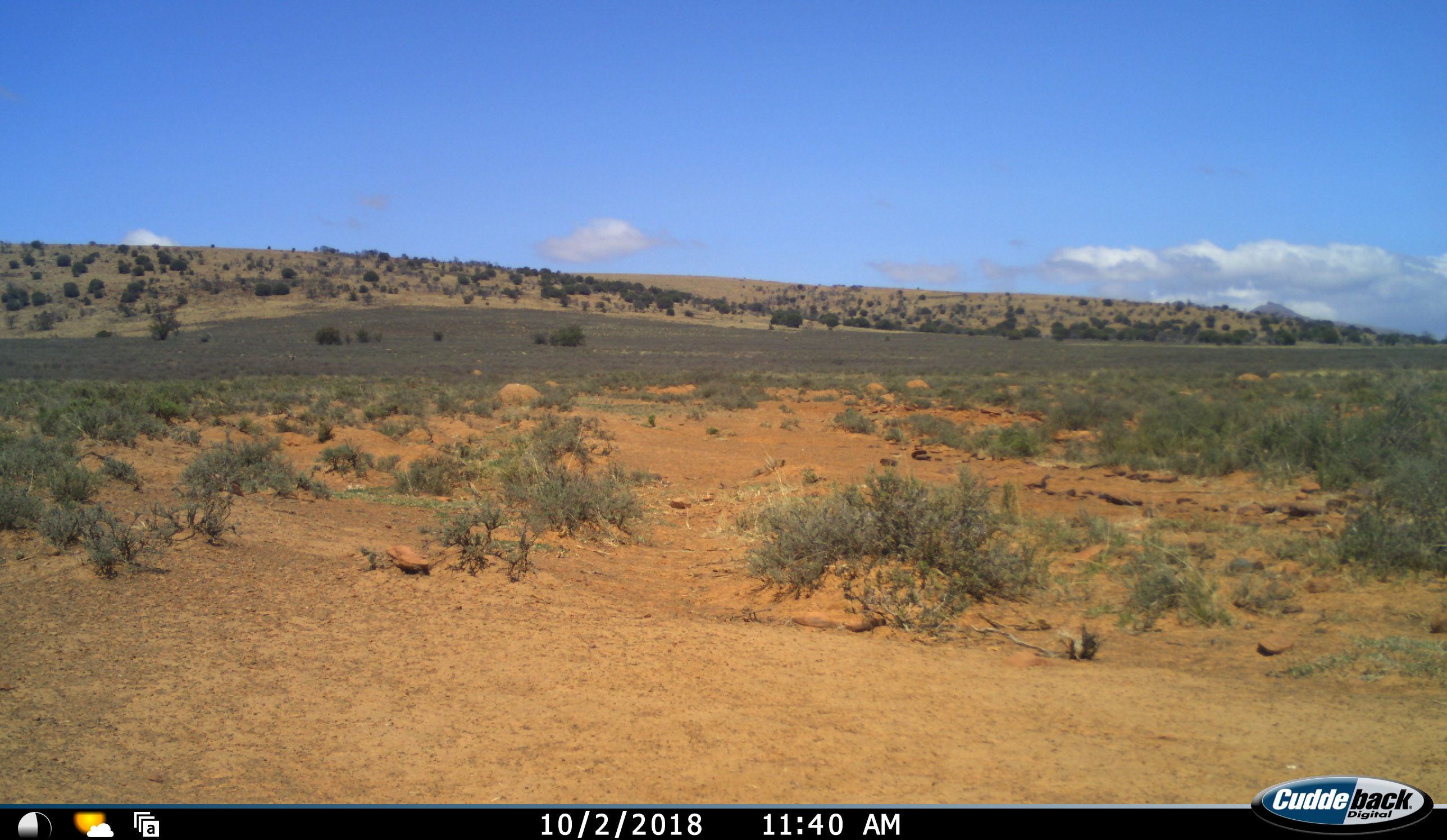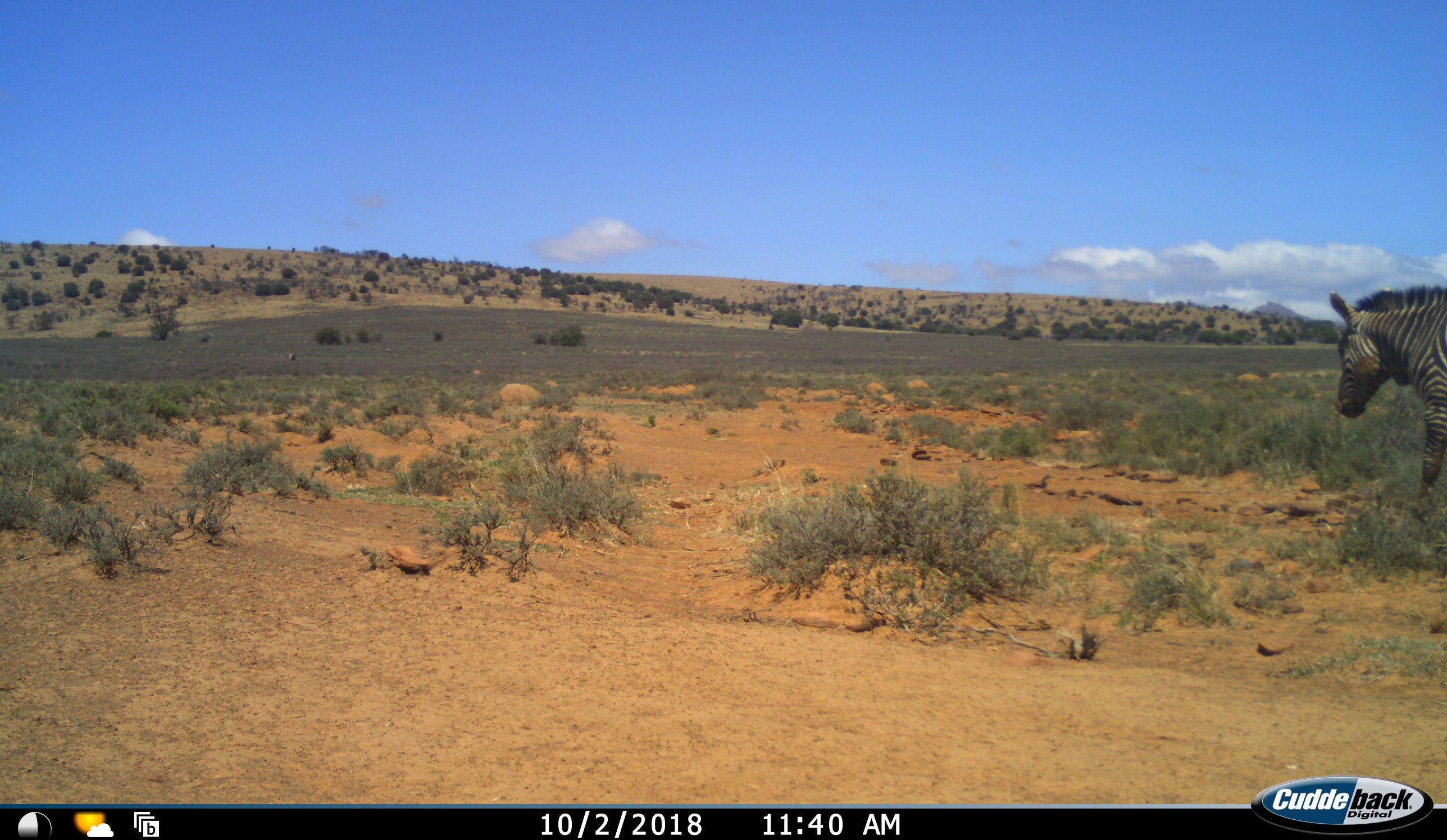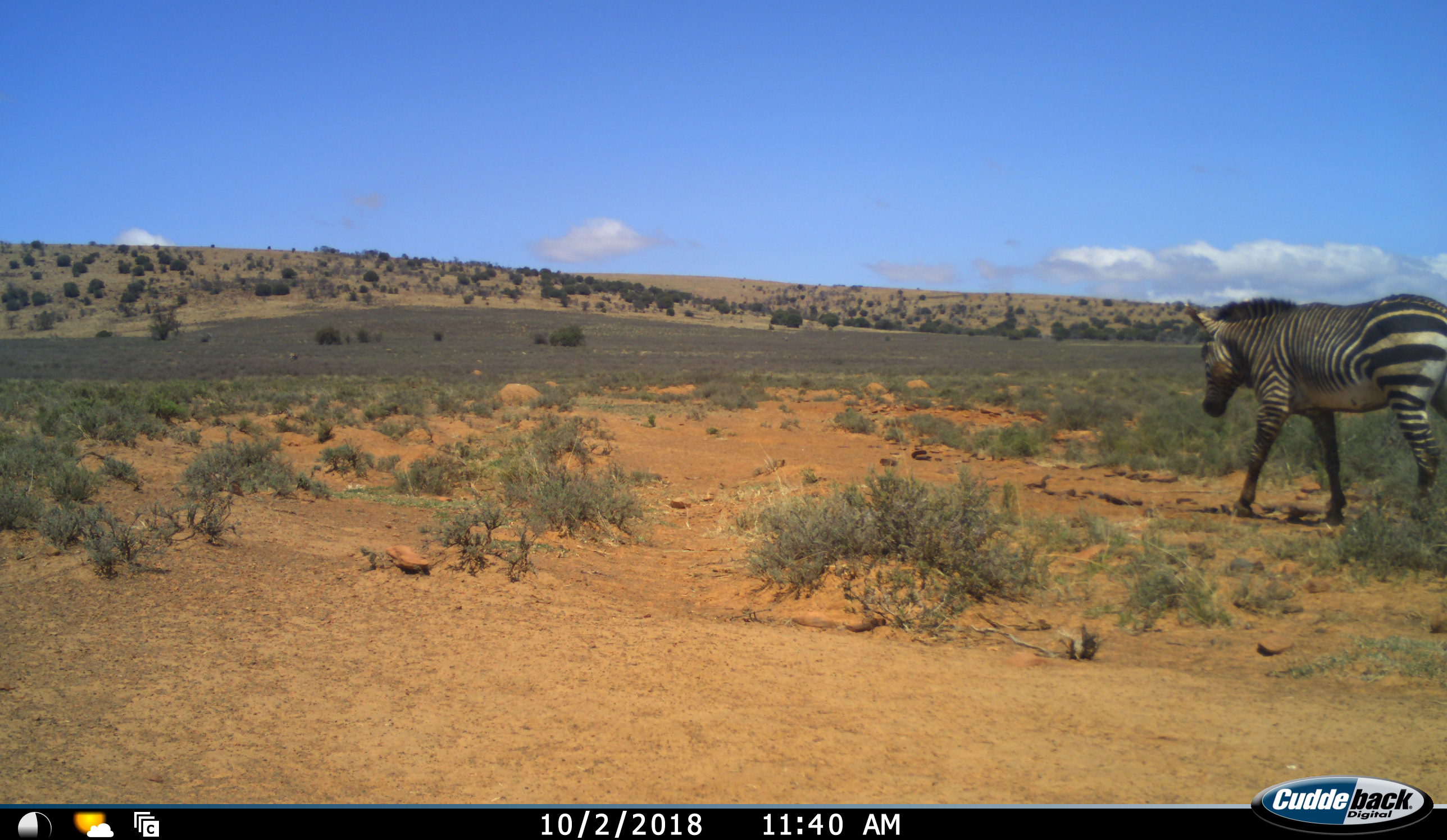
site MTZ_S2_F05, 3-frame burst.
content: unidentified animal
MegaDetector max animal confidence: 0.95